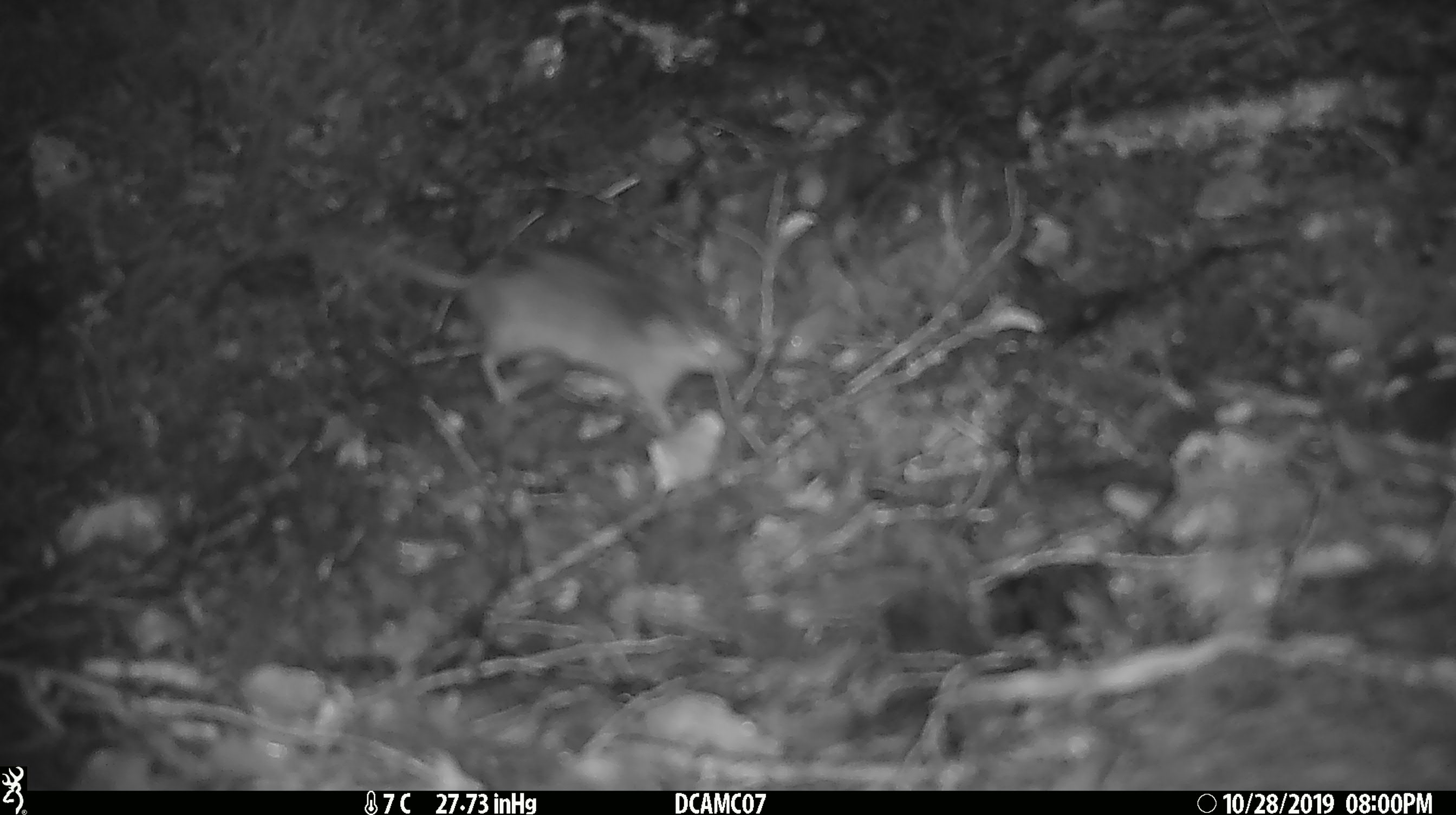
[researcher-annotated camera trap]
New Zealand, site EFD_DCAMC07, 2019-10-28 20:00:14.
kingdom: Animalia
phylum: Chordata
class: Mammalia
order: Rodentia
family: Muridae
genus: Mus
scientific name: Mus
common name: mouse